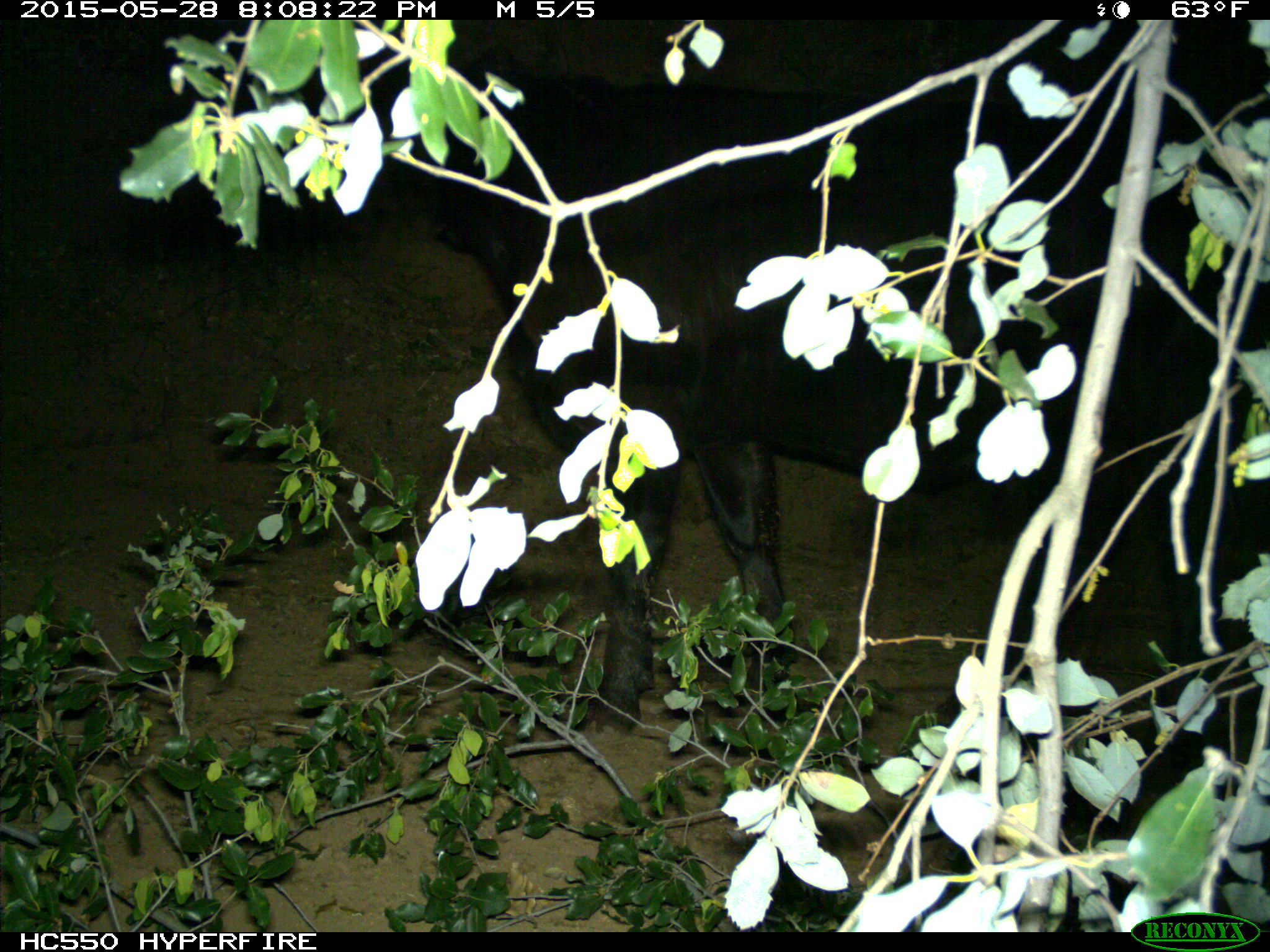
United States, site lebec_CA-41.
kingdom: Animalia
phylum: Chordata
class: Mammalia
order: Artiodactyla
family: Bovidae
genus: Bos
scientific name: Bos taurus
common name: domestic cow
Bos taurus (domestic cow).